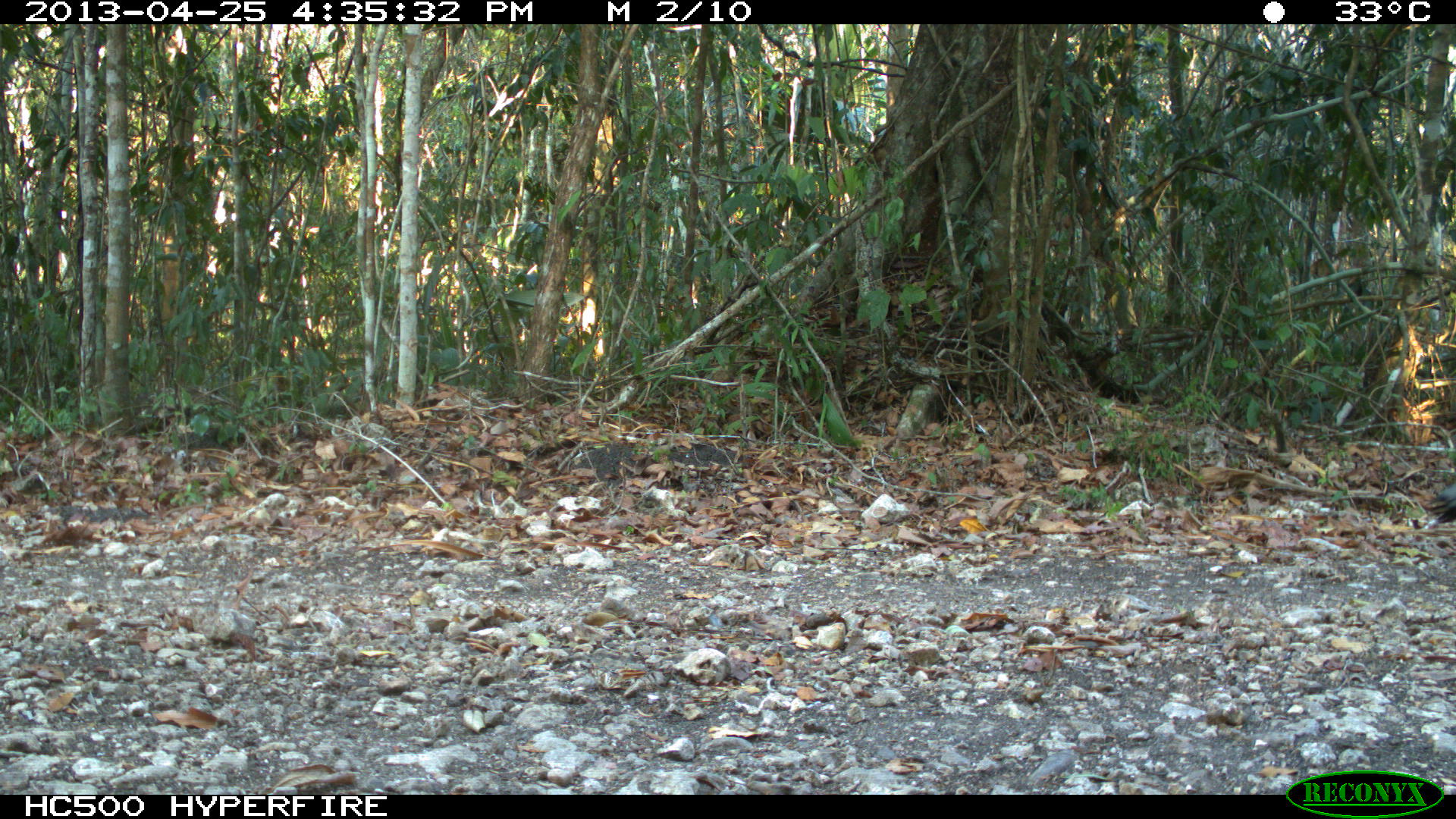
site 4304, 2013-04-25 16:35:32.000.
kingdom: Animalia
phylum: Chordata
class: Aves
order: Galliformes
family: Phasianidae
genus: Meleagris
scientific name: Meleagris ocellata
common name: ocellated turkey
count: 1